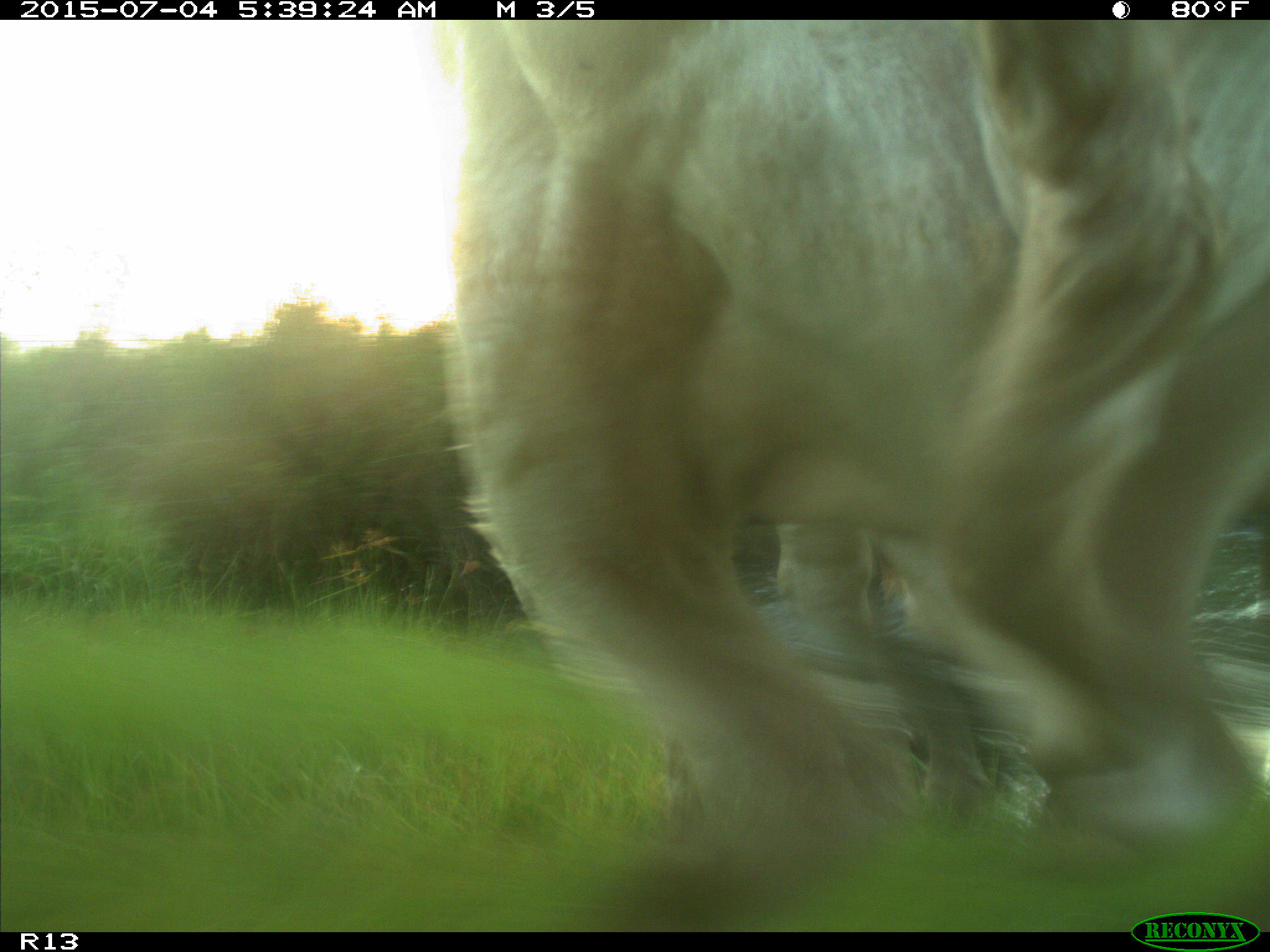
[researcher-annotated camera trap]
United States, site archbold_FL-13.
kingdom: Animalia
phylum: Chordata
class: Mammalia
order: Artiodactyla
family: Bovidae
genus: Bos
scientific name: Bos taurus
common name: domestic cow